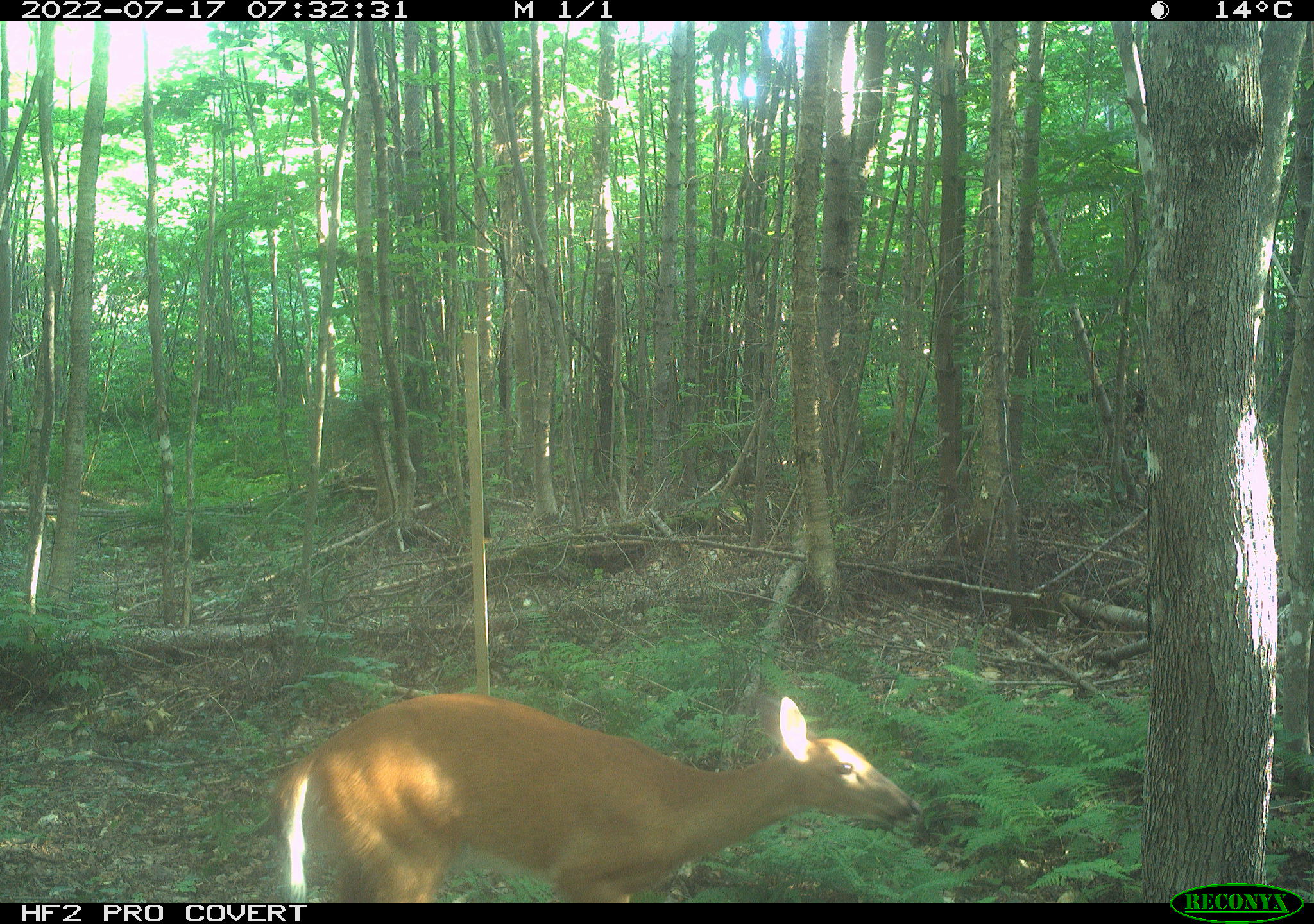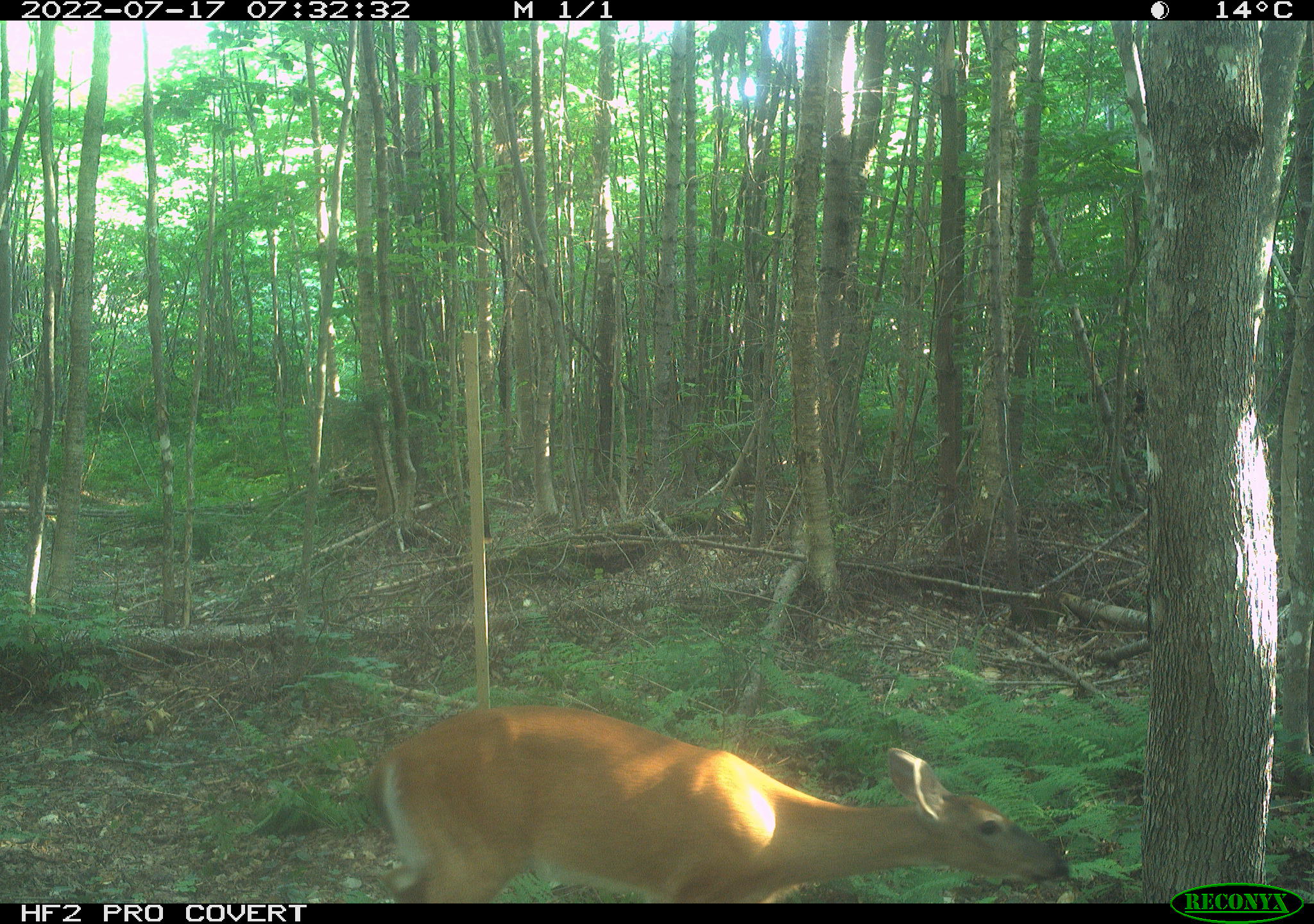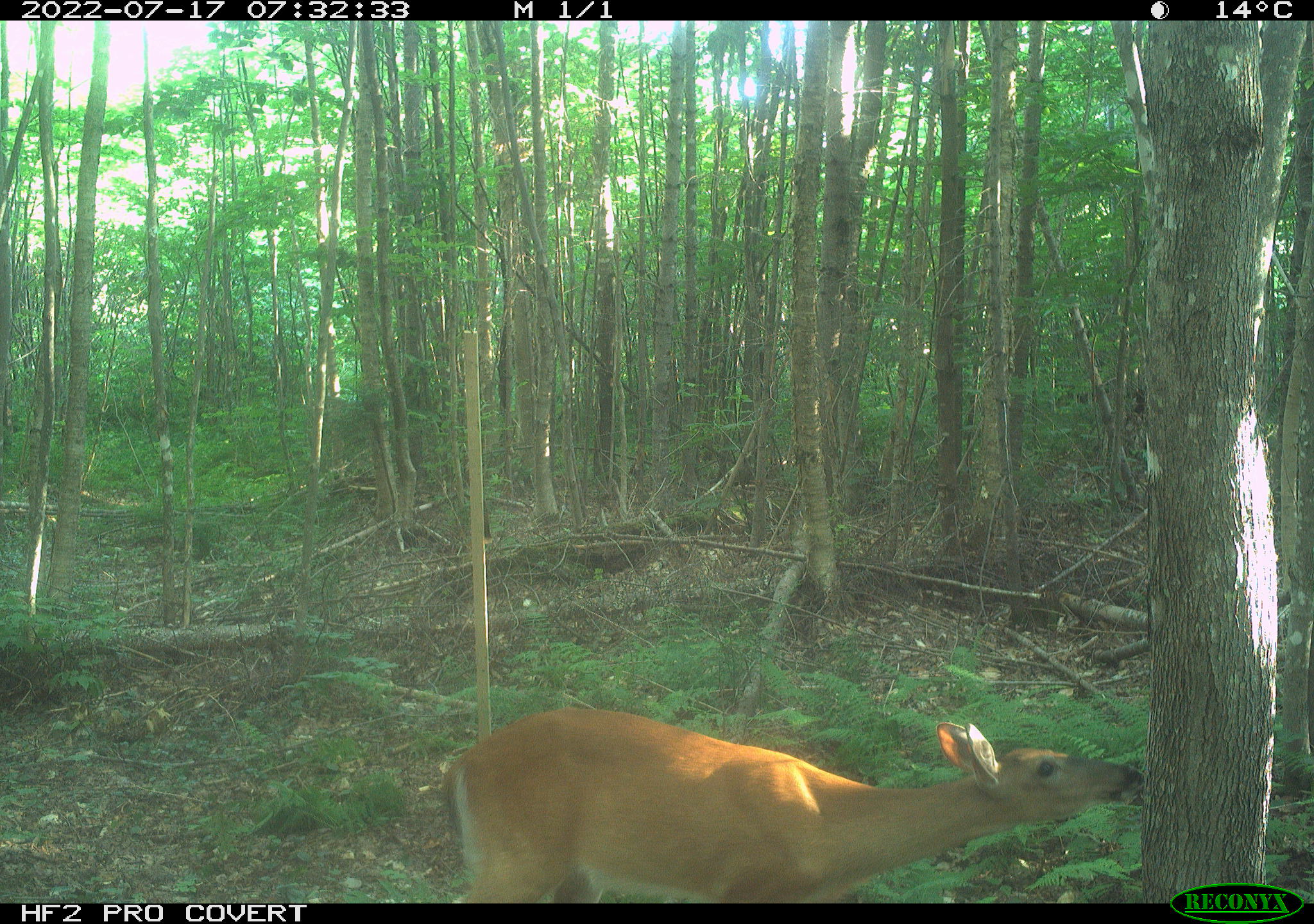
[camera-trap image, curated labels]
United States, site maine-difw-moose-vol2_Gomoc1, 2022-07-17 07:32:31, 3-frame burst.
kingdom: Animalia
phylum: Chordata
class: Mammalia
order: Artiodactyla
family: Cervidae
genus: Odocoileus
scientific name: Odocoileus virginianus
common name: white-tailed deer